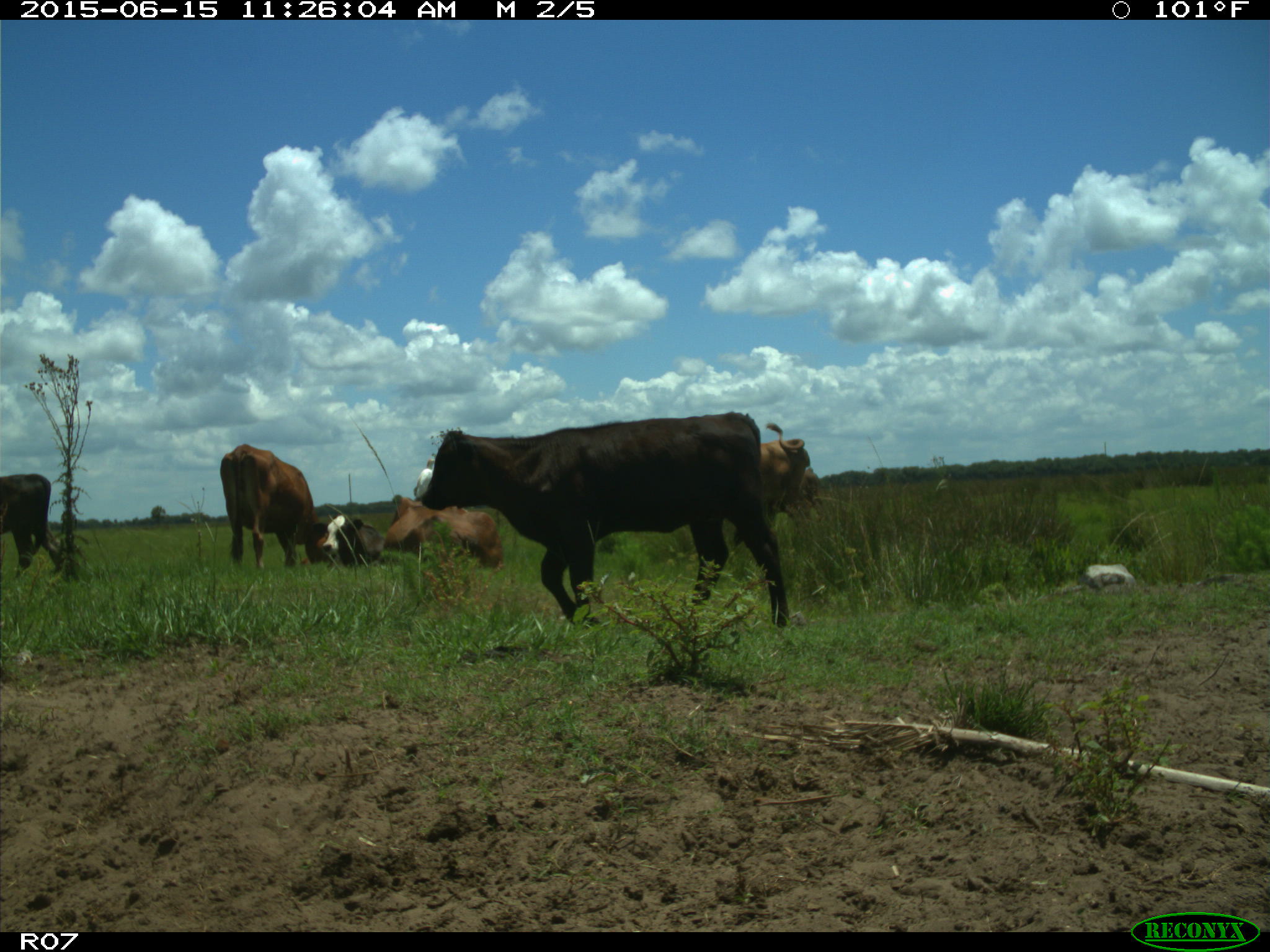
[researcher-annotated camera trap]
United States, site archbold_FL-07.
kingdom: Animalia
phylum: Chordata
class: Mammalia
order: Artiodactyla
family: Bovidae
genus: Bos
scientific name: Bos taurus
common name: domestic cow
Bos taurus (domestic cow).